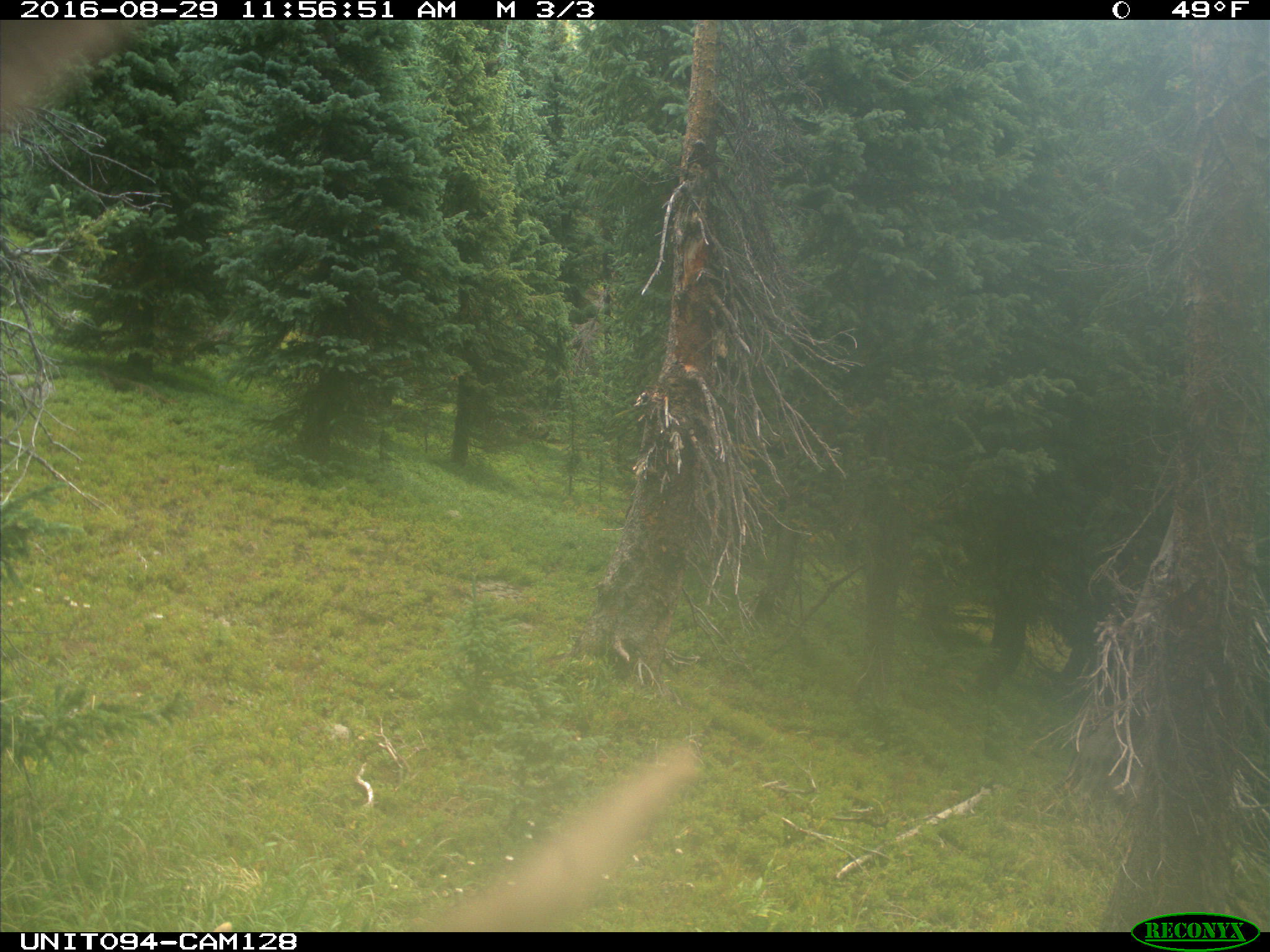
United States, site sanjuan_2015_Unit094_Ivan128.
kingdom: Animalia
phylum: Chordata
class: Mammalia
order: Artiodactyla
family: Cervidae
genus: Cervus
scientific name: Cervus elaphus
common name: red deer